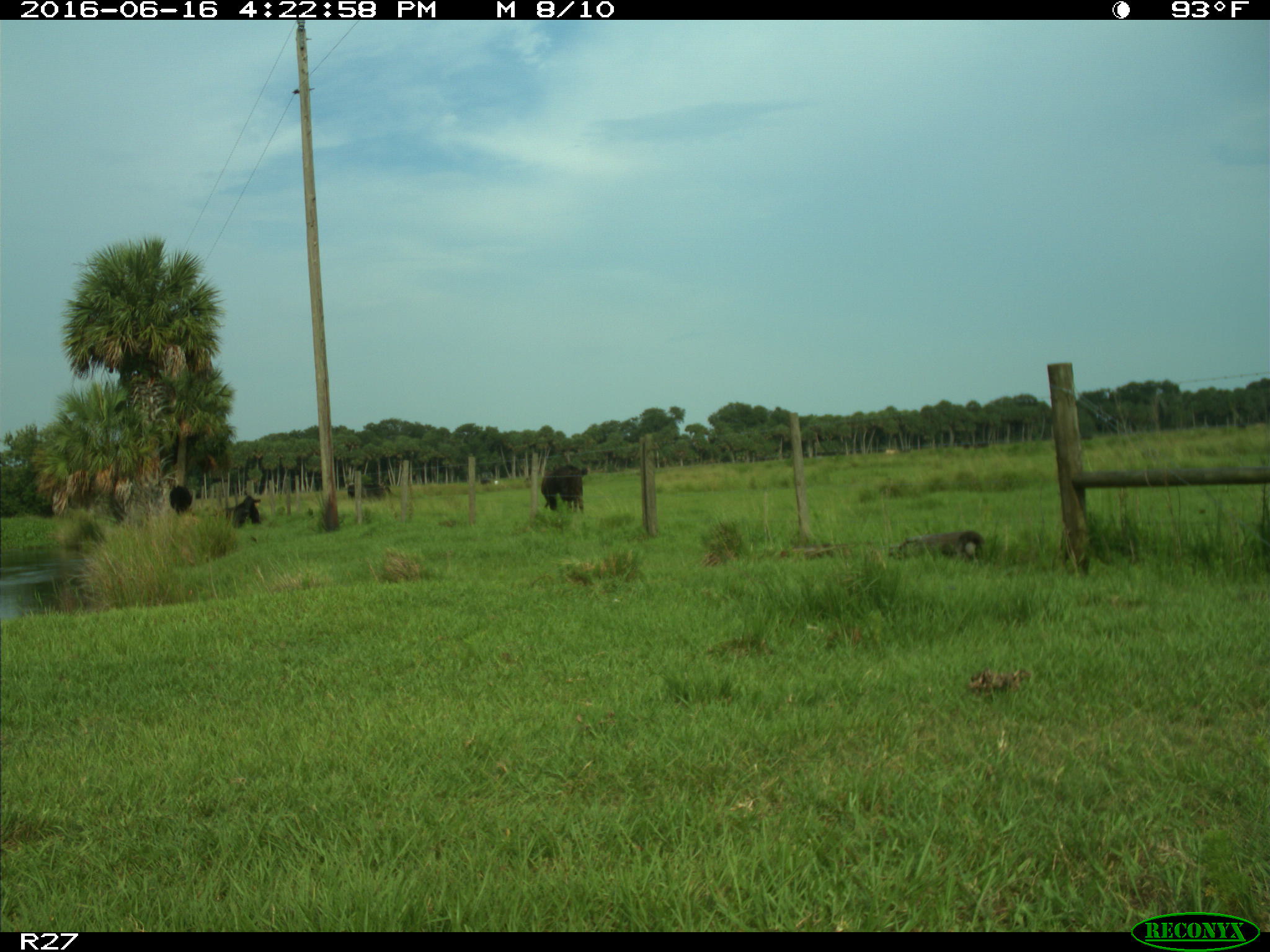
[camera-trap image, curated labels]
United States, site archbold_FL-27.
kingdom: Animalia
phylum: Chordata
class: Mammalia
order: Artiodactyla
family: Bovidae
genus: Bos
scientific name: Bos taurus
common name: domestic cow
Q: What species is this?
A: Bos taurus (domestic cow).